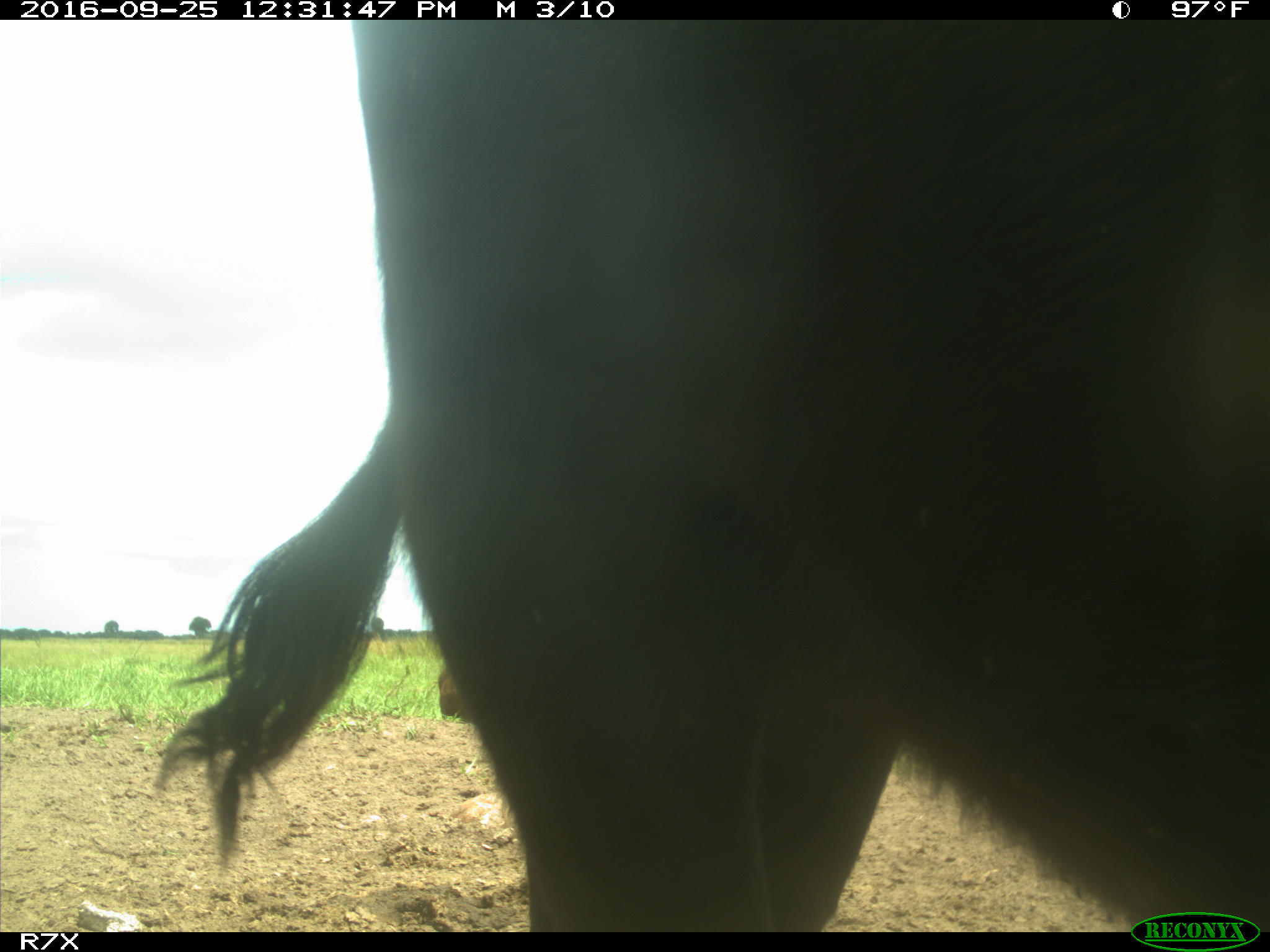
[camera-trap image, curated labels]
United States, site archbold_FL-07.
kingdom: Animalia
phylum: Chordata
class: Mammalia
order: Artiodactyla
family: Bovidae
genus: Bos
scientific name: Bos taurus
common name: domestic cow